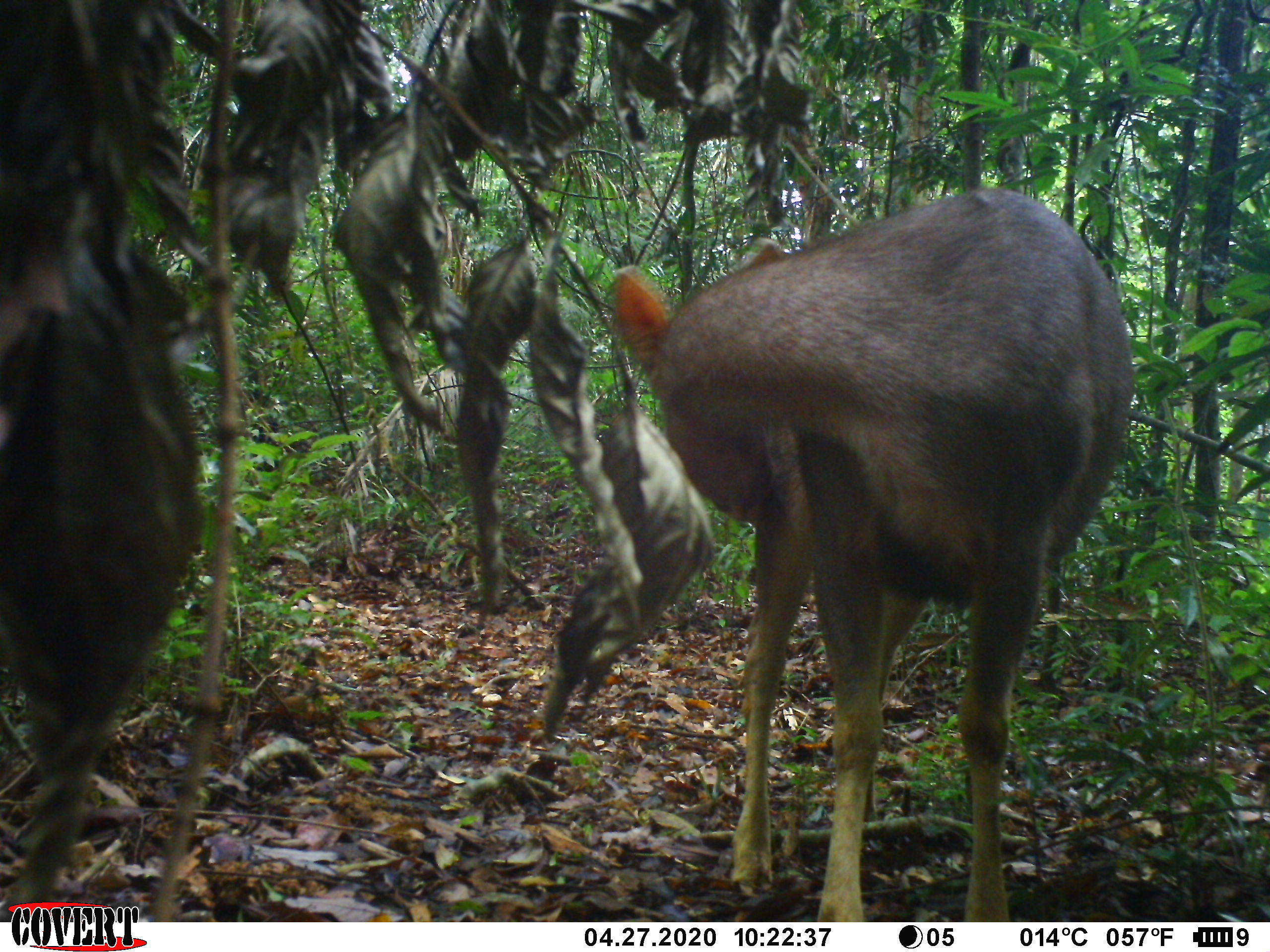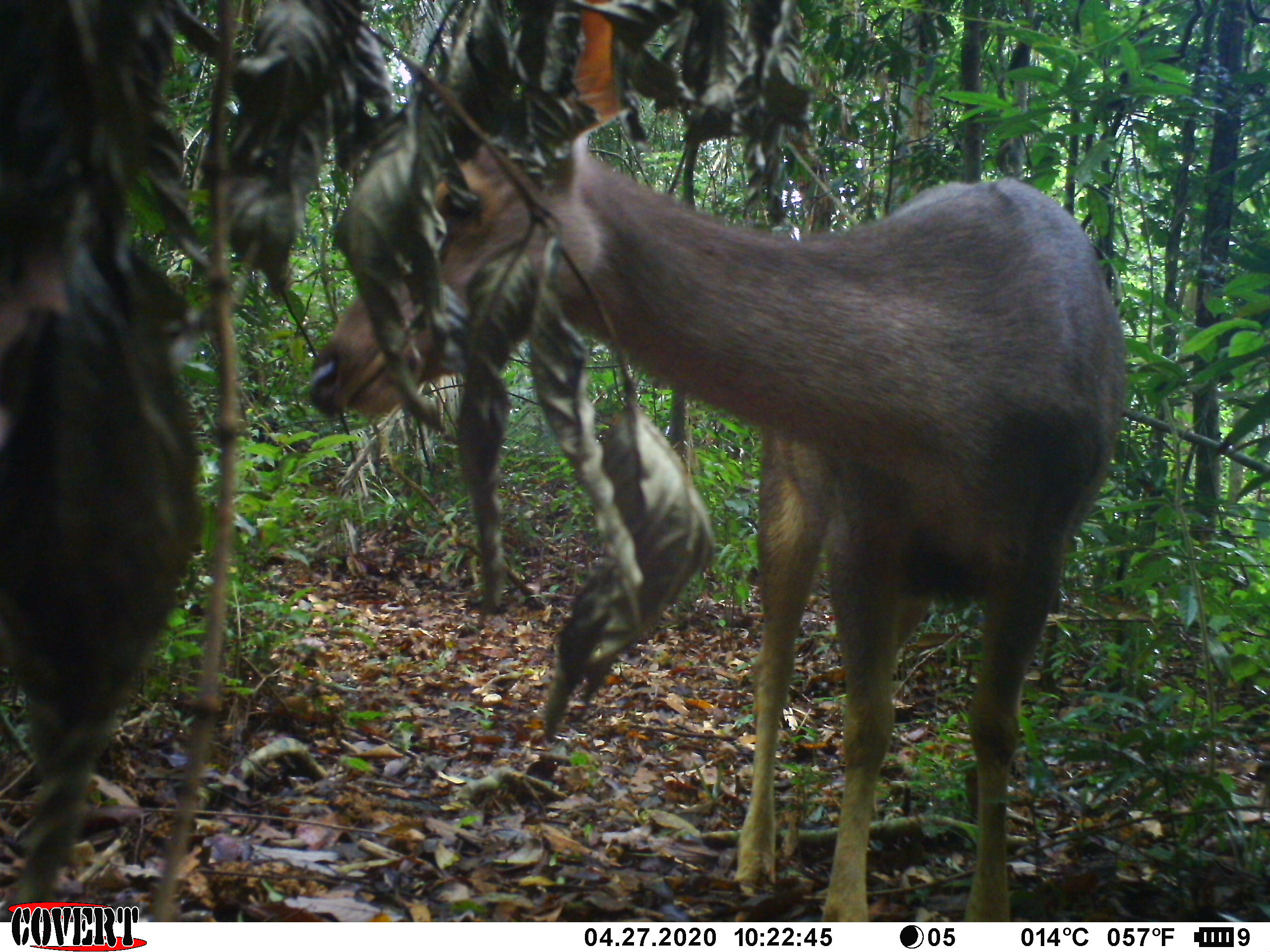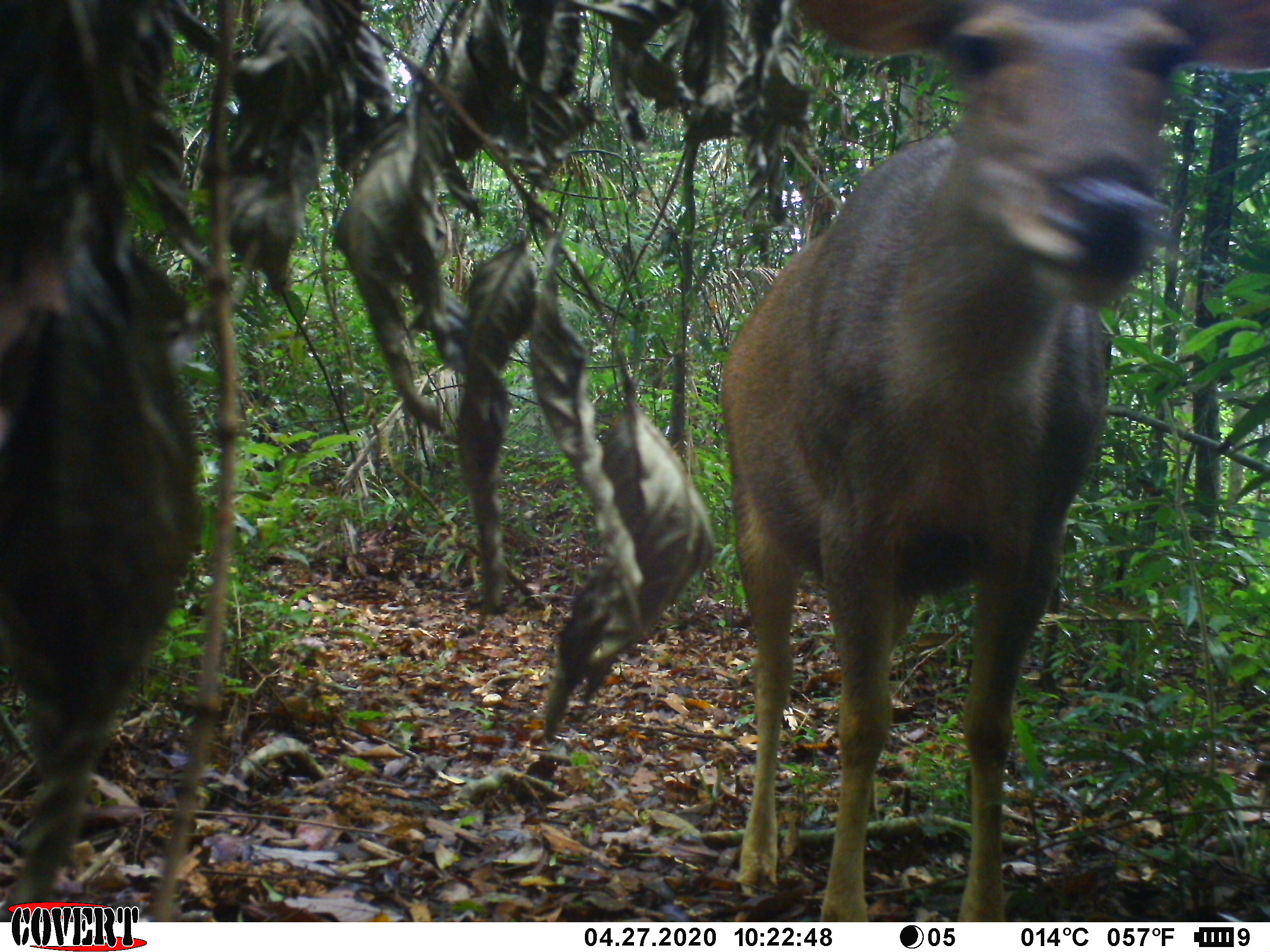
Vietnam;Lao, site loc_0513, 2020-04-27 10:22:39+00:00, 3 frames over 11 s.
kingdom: Animalia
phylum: Chordata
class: Mammalia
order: Artiodactyla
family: Cervidae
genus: Rusa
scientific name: Rusa unicolor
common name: sambar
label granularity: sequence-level